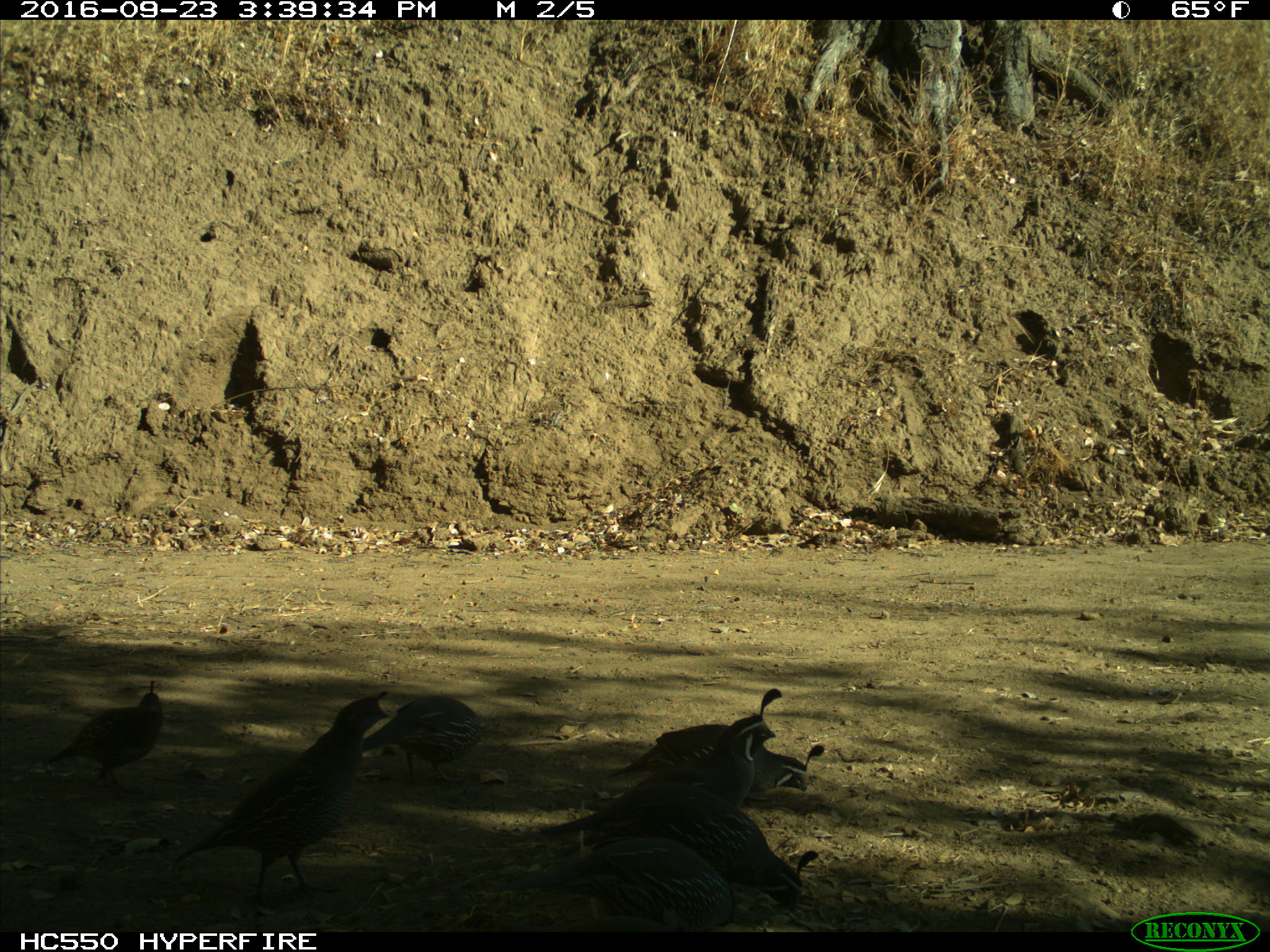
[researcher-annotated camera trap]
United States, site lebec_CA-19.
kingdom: Animalia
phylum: Chordata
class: Aves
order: Galliformes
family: Odontophoridae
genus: Callipepla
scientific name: Callipepla californica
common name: california quail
Callipepla californica (california quail).